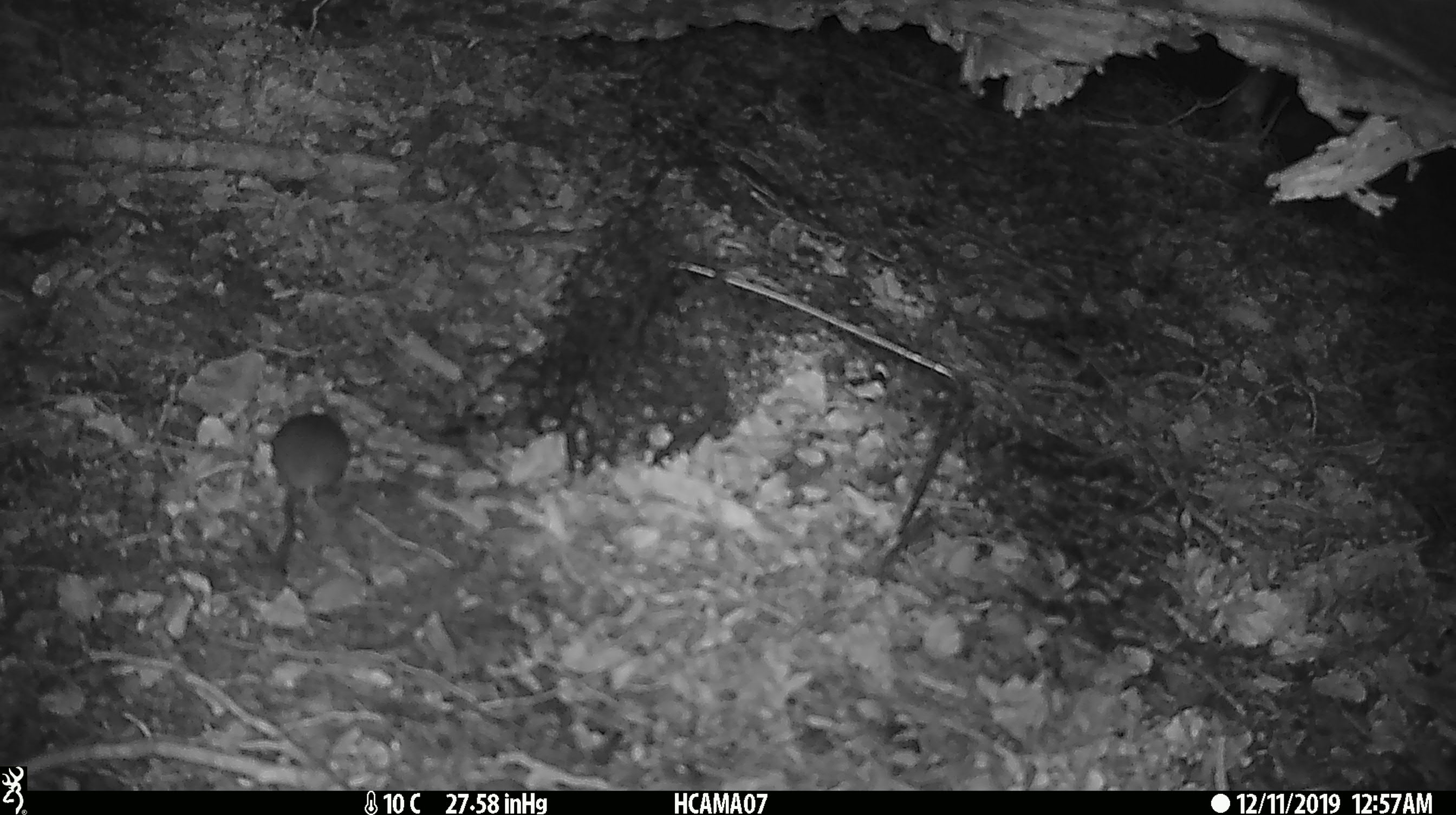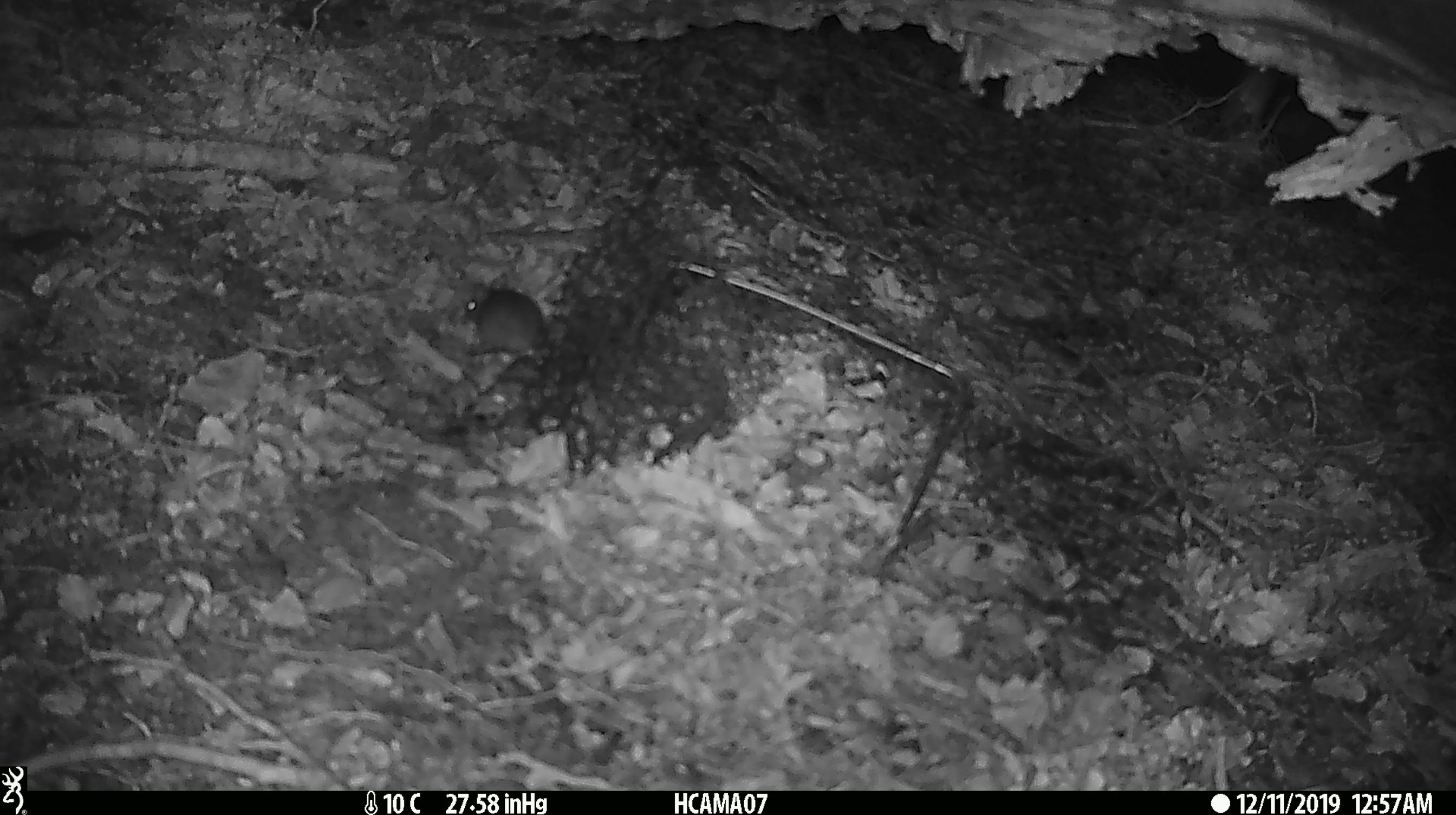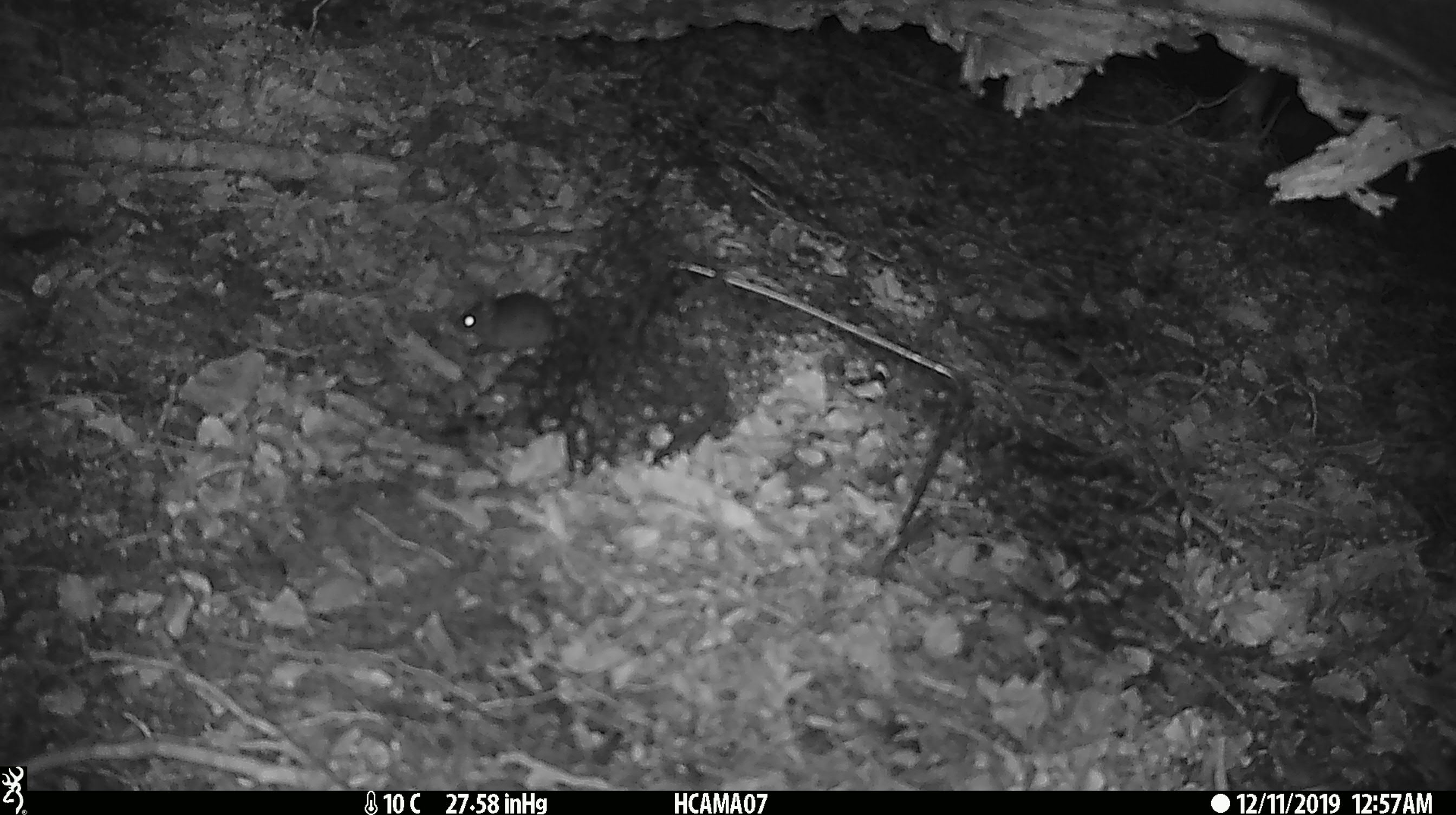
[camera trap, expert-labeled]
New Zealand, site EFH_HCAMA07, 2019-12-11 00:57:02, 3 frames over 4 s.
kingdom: Animalia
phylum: Chordata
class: Mammalia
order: Rodentia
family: Muridae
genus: Mus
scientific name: Mus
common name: mouse